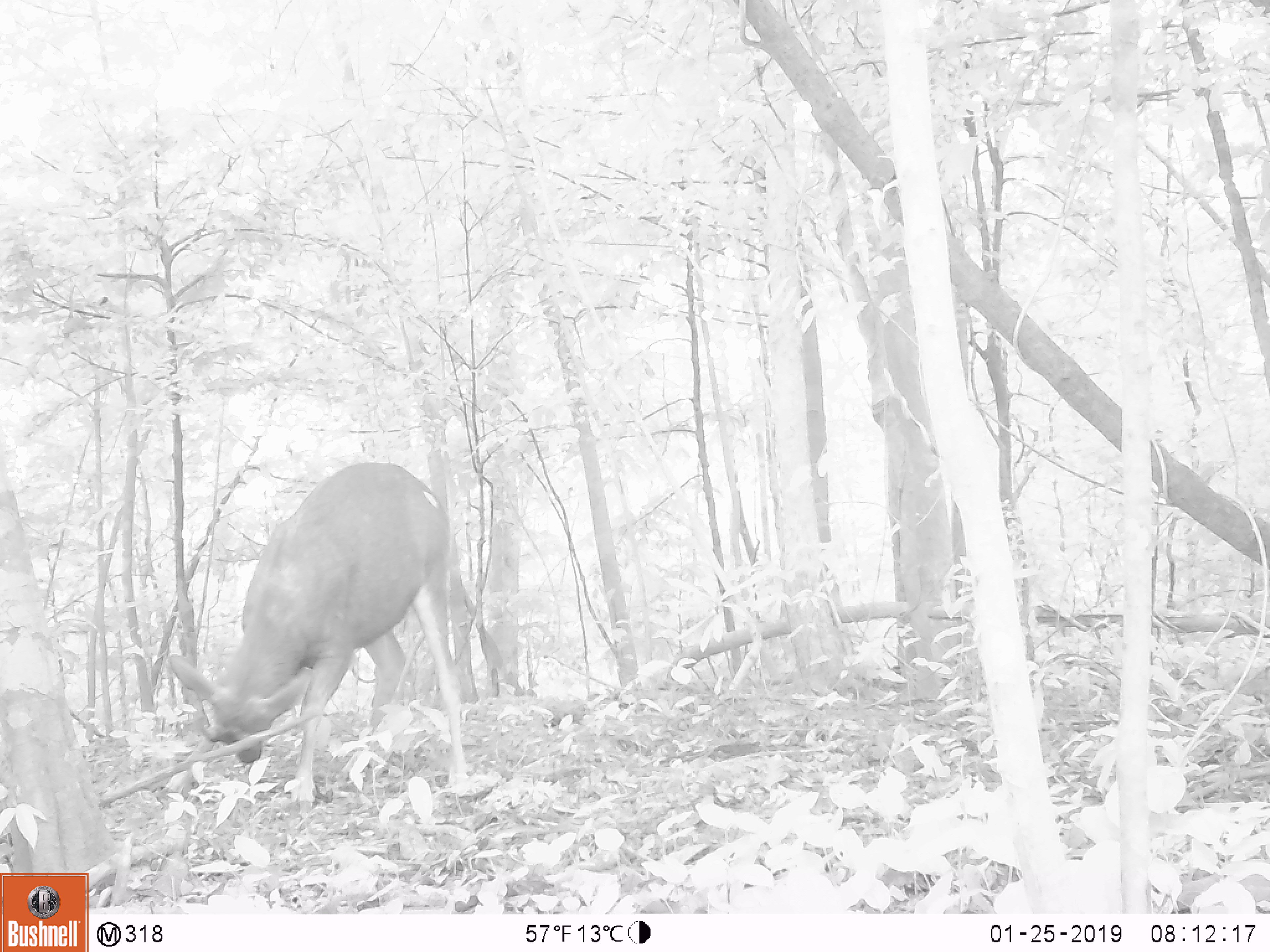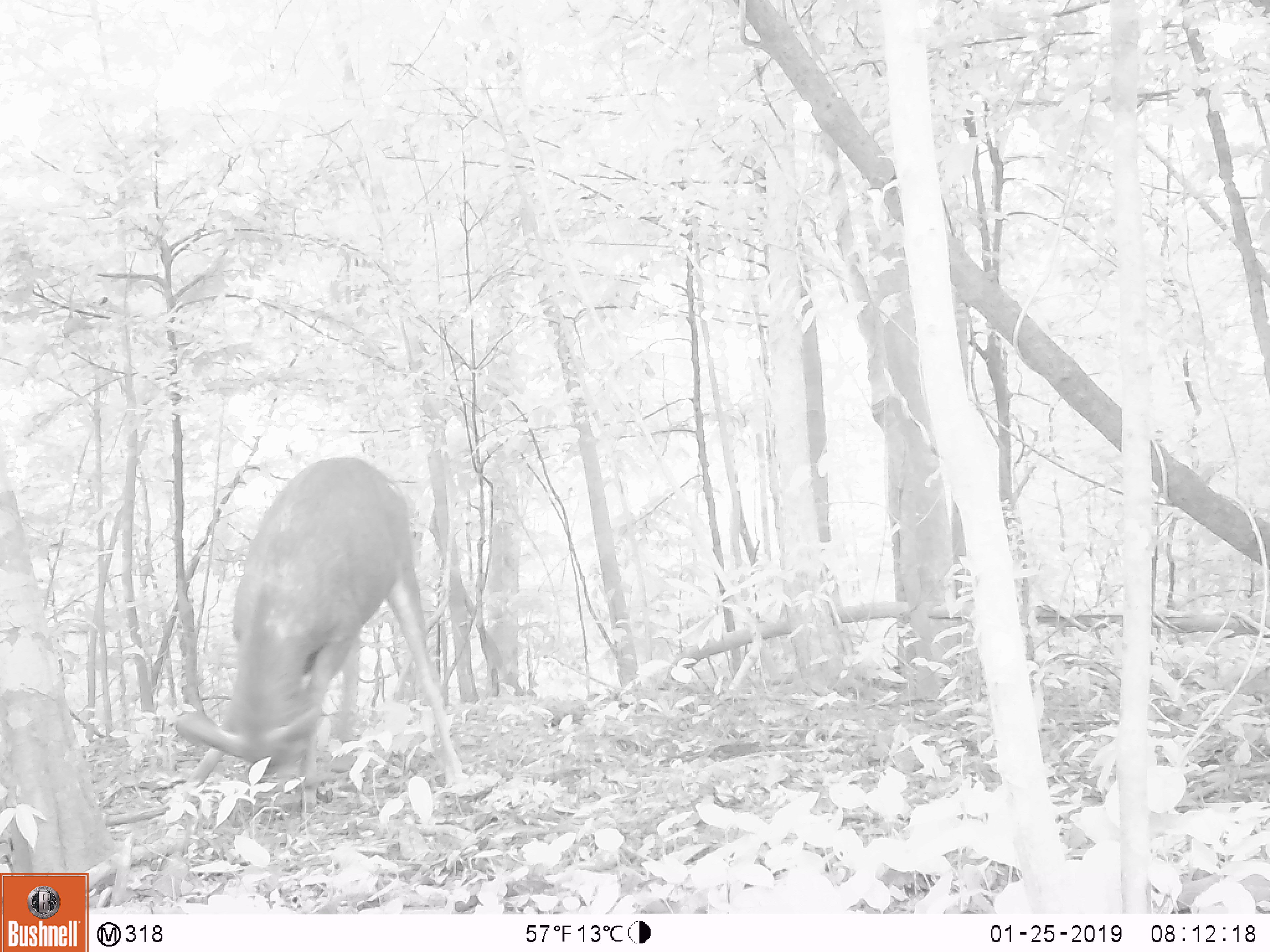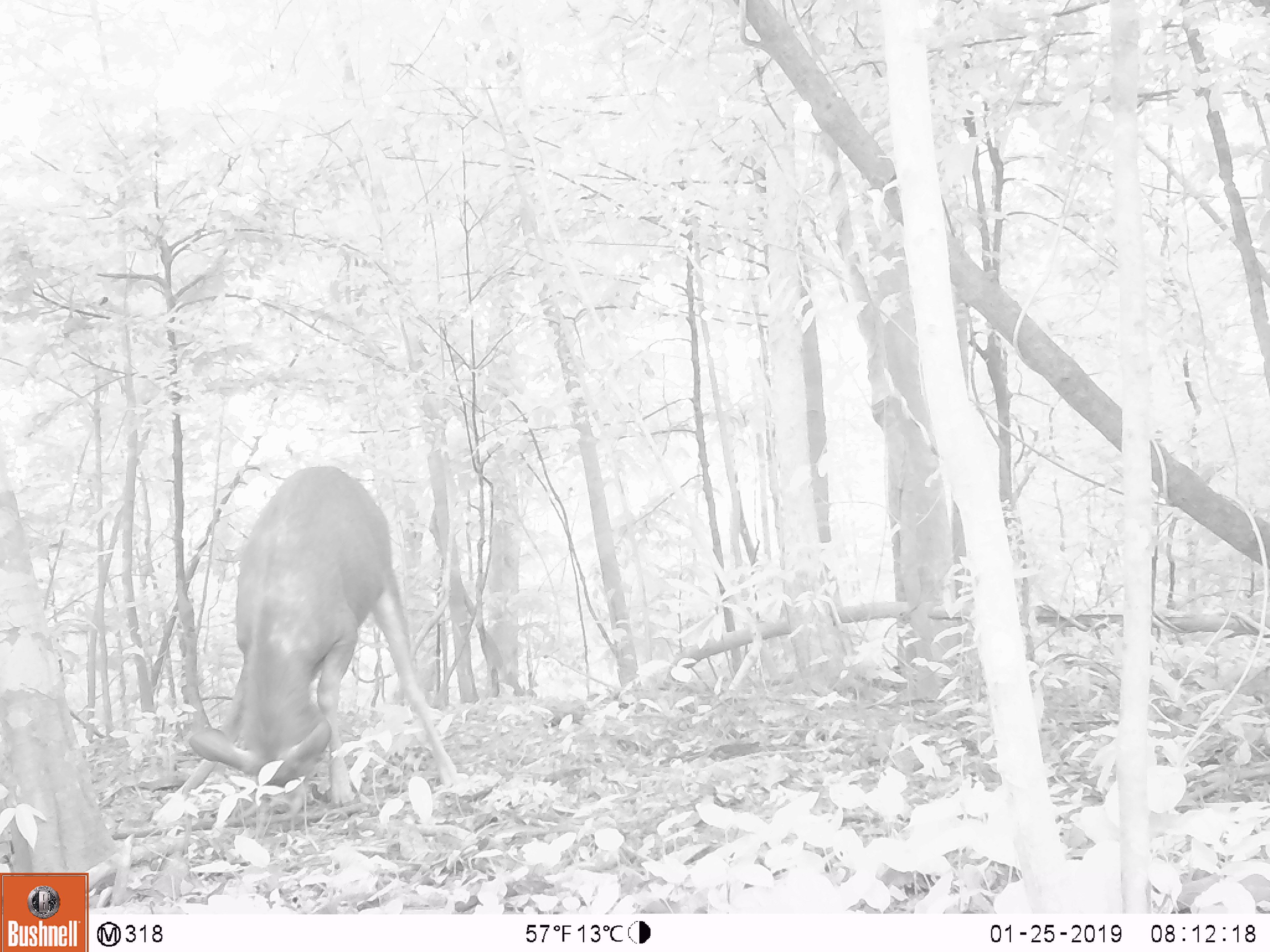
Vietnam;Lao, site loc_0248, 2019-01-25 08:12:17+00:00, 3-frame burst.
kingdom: Animalia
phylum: Chordata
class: Mammalia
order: Artiodactyla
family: Cervidae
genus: Rusa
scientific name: Rusa unicolor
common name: sambar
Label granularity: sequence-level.